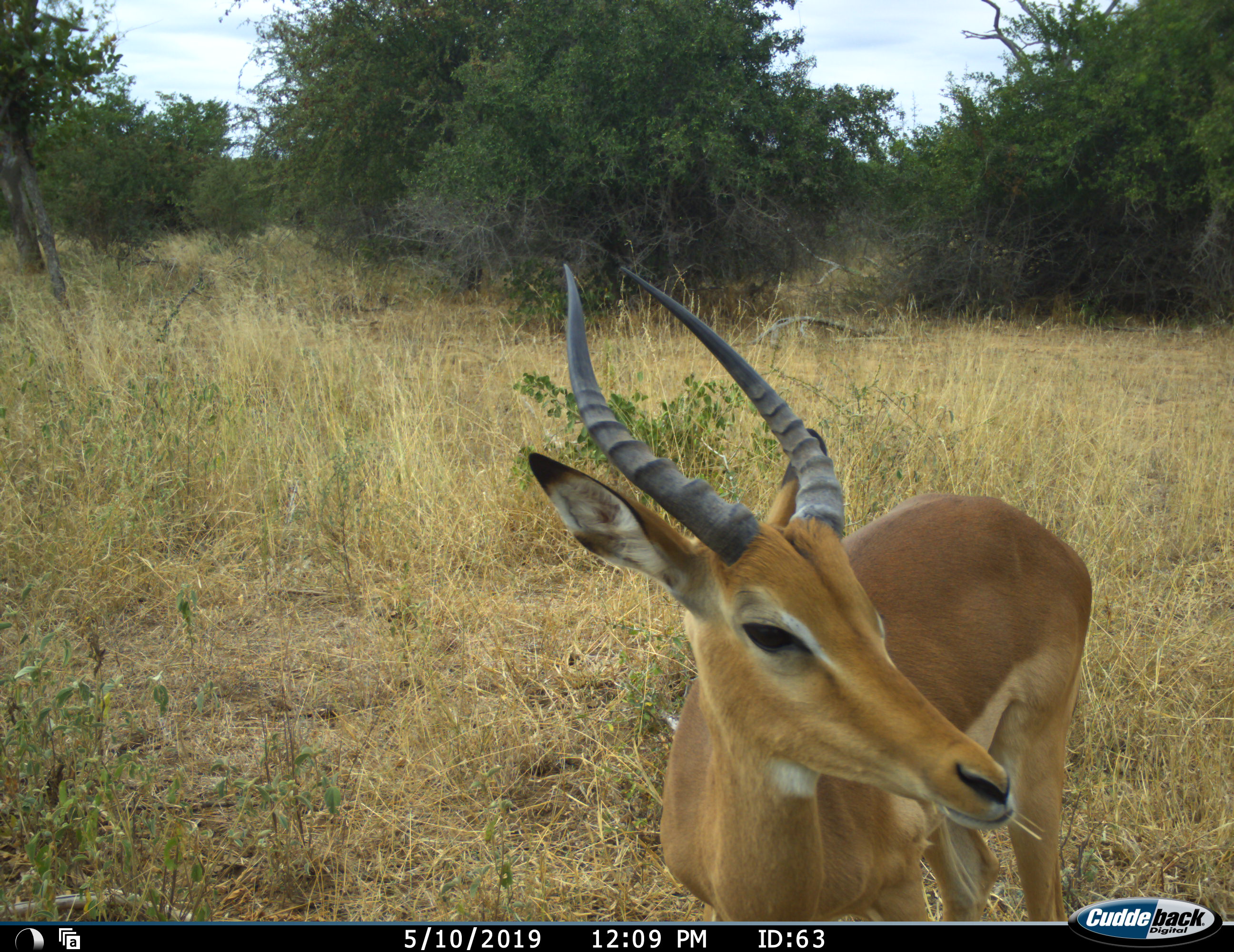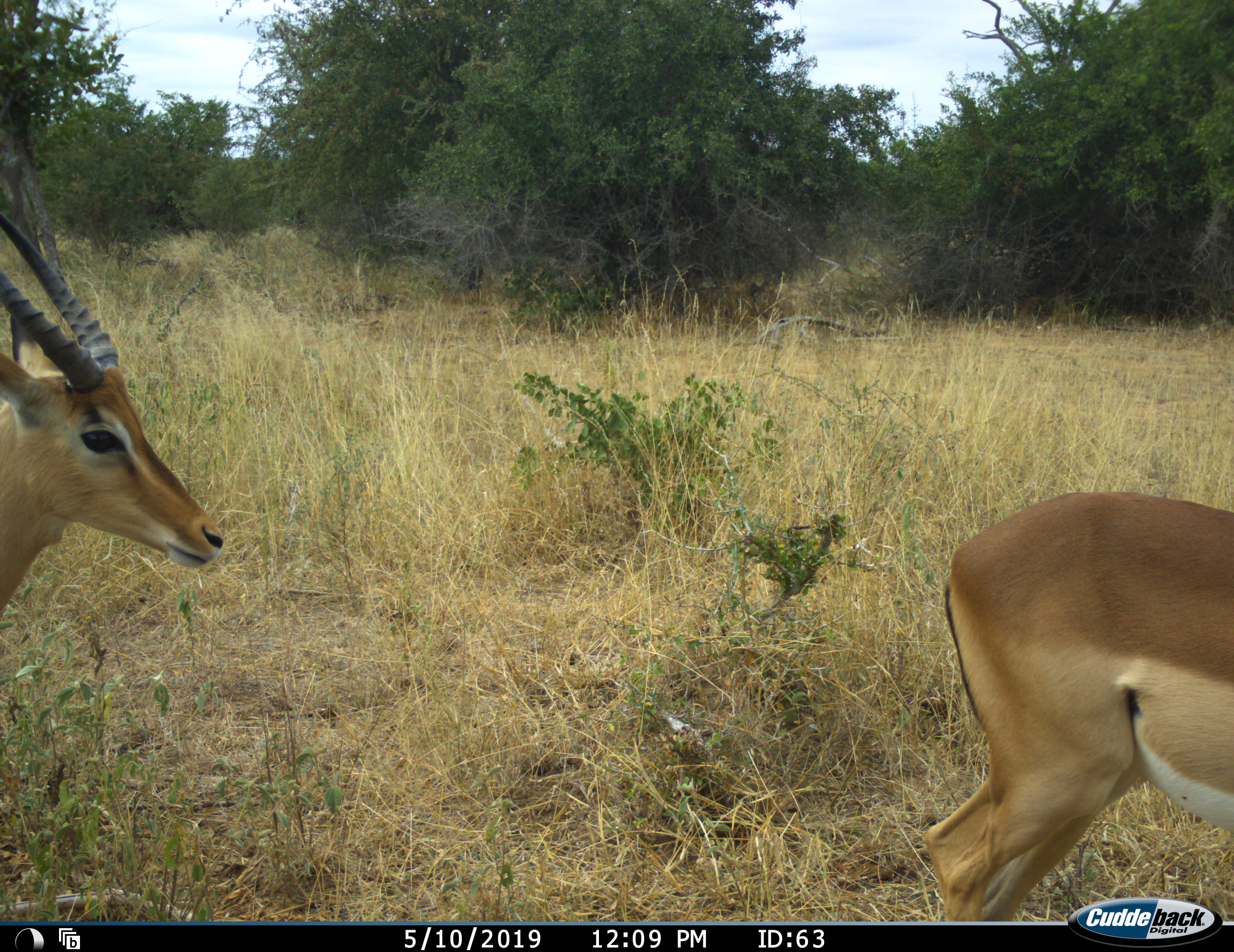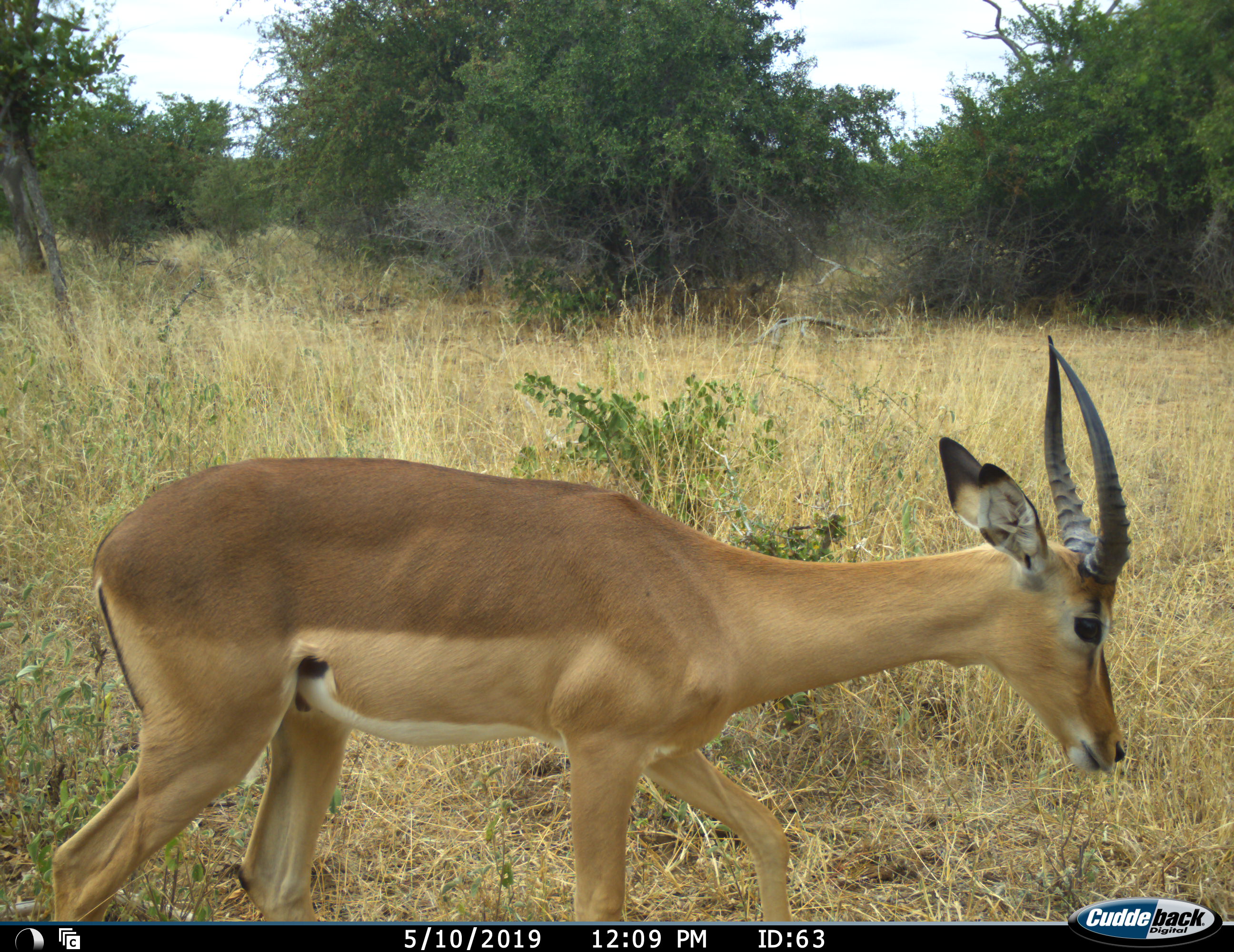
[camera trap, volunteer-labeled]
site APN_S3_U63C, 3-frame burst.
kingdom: Animalia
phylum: Chordata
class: Mammalia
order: Artiodactyla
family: Bovidae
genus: Aepyceros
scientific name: Aepyceros melampus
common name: impala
Impala (Aepyceros melampus), count 2. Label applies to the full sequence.